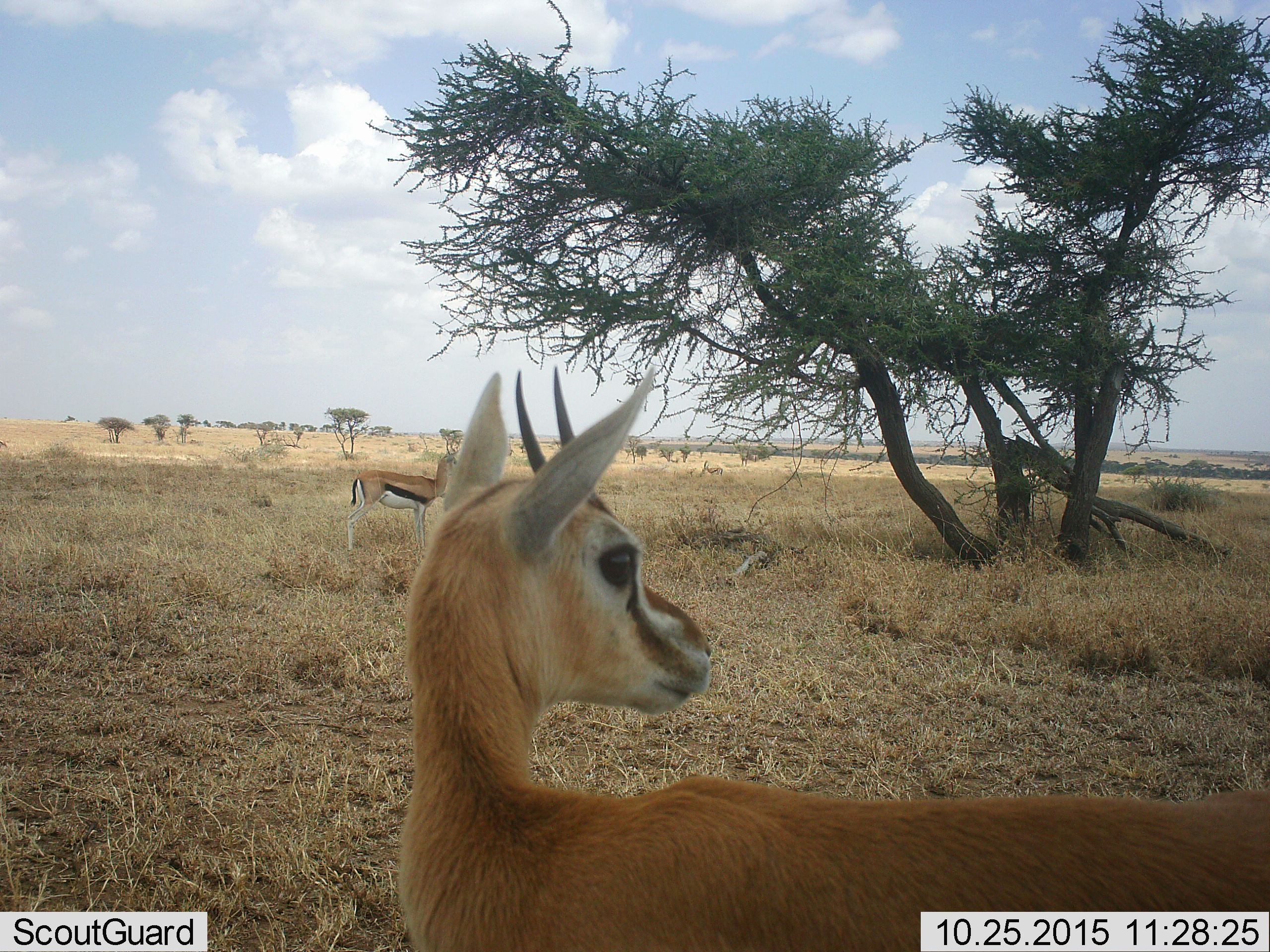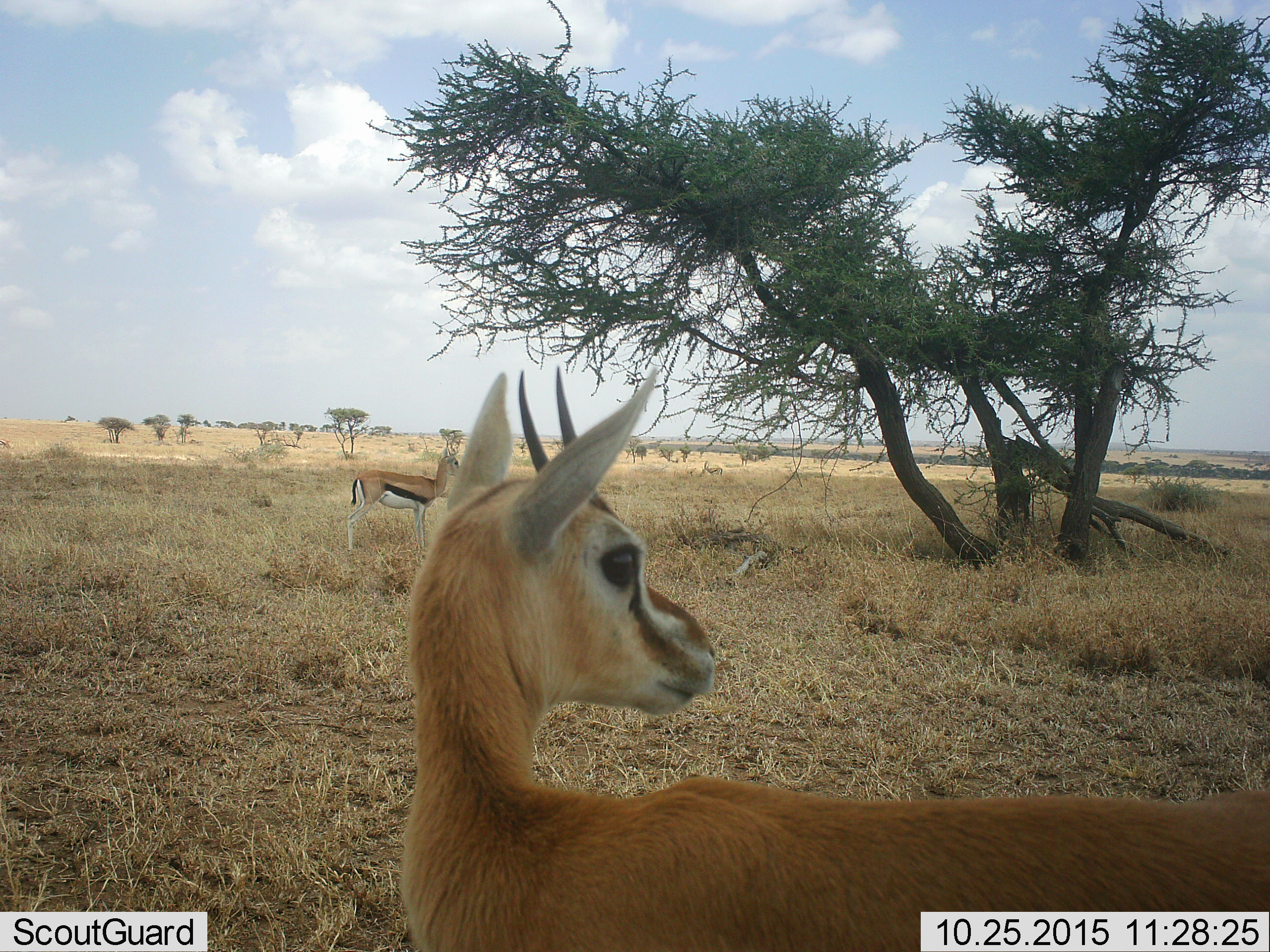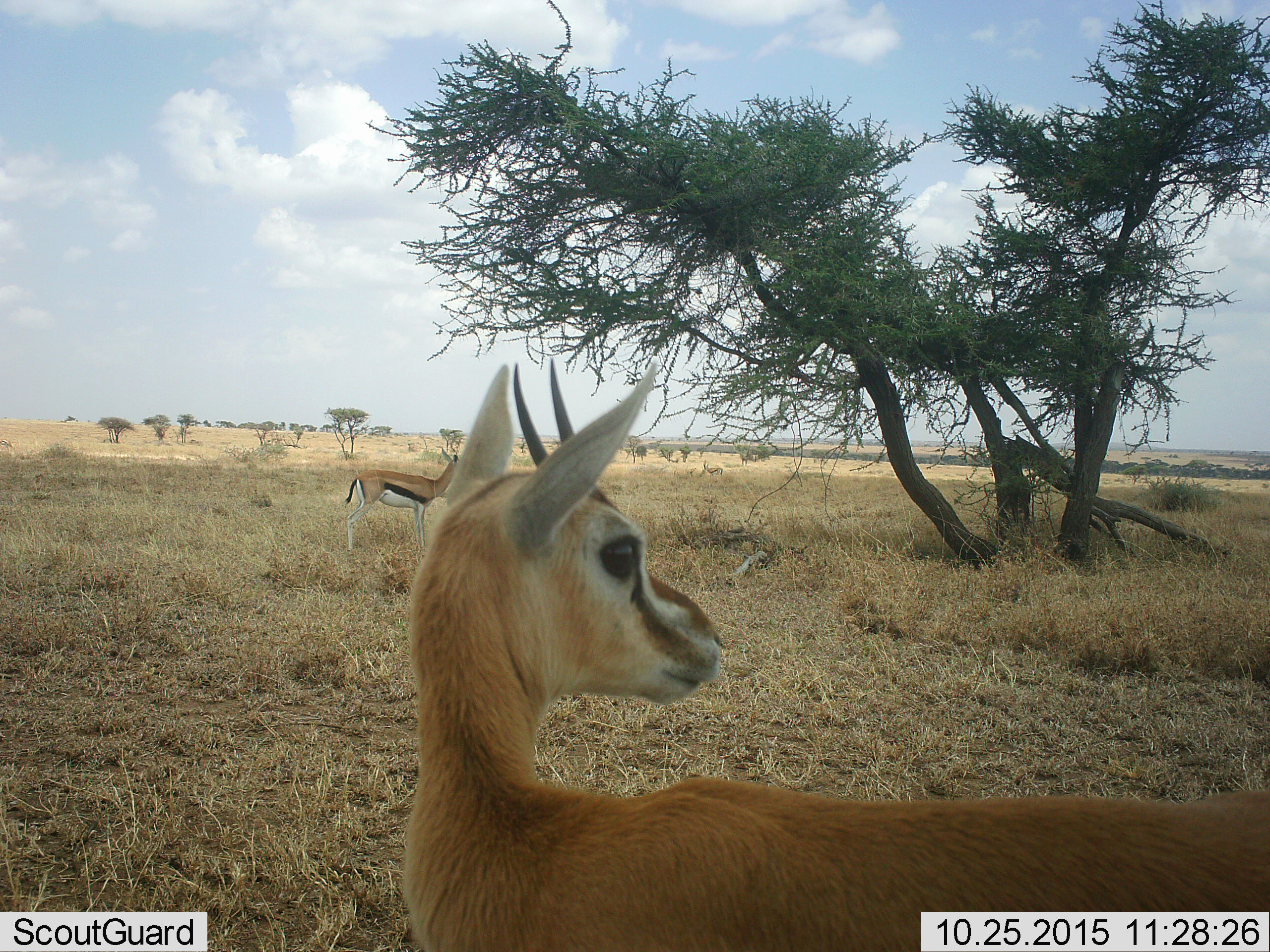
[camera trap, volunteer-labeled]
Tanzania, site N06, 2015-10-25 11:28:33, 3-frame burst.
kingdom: Animalia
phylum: Chordata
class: Mammalia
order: Artiodactyla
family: Bovidae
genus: Eudorcas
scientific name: Eudorcas thomsonii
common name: thomson's gazelle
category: gazellethomsons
Gazellethomsons (thomson's gazelle) (Eudorcas thomsonii), count 2. Behavior (volunteer vote fractions): standing 100%, resting 0%, moving 10%, interacting 10%. Young present (vote fraction): 0%. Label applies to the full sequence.